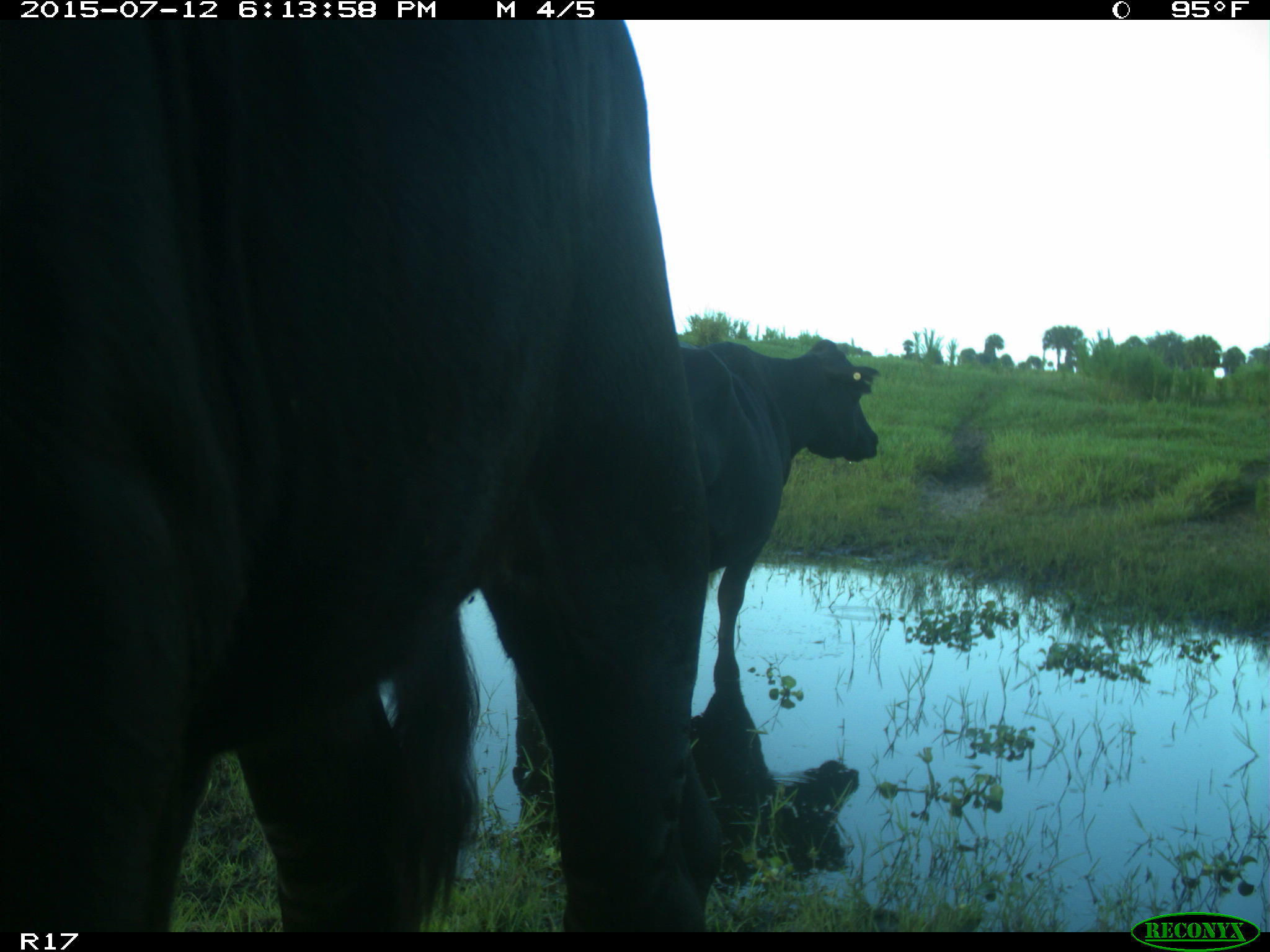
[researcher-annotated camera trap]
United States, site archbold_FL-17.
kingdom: Animalia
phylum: Chordata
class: Mammalia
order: Artiodactyla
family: Bovidae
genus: Bos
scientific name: Bos taurus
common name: domestic cow